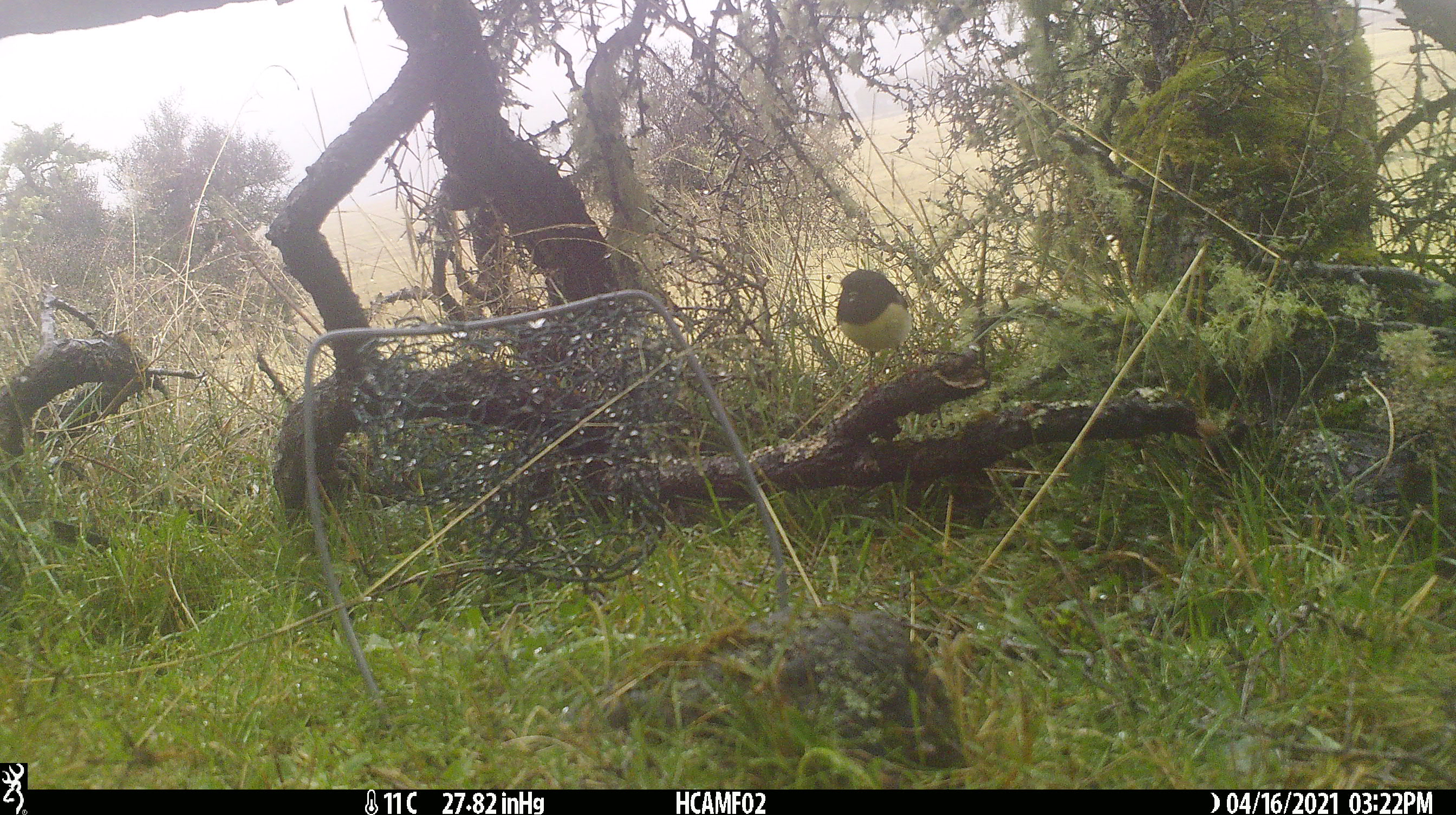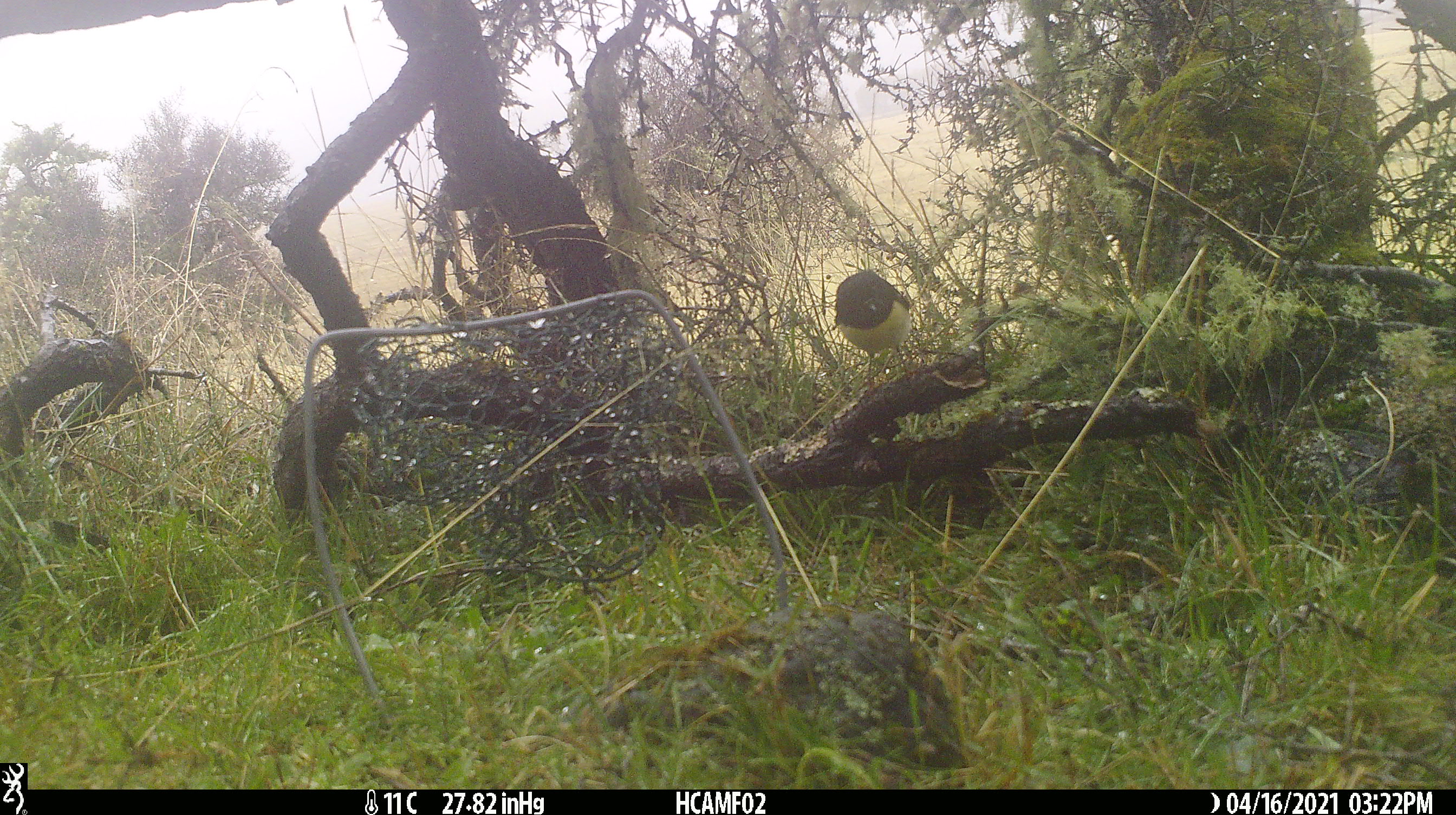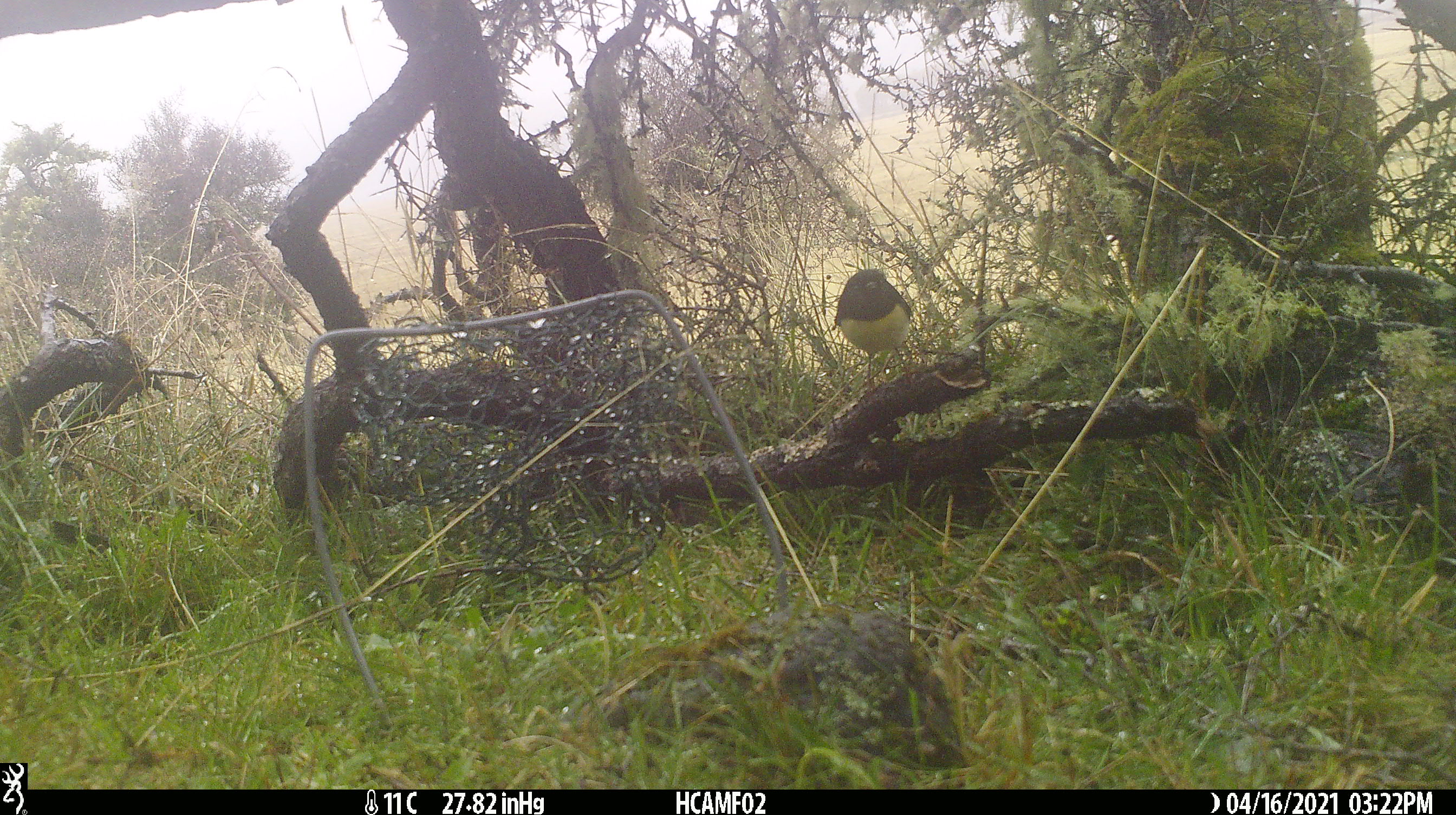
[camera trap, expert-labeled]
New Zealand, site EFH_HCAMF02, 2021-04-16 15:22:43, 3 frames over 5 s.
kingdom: Animalia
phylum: Chordata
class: Aves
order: Passeriformes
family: Petroicidae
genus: Petroica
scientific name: Petroica australis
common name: new zealand robin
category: robin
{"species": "robin (new zealand robin) (Petroica australis)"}